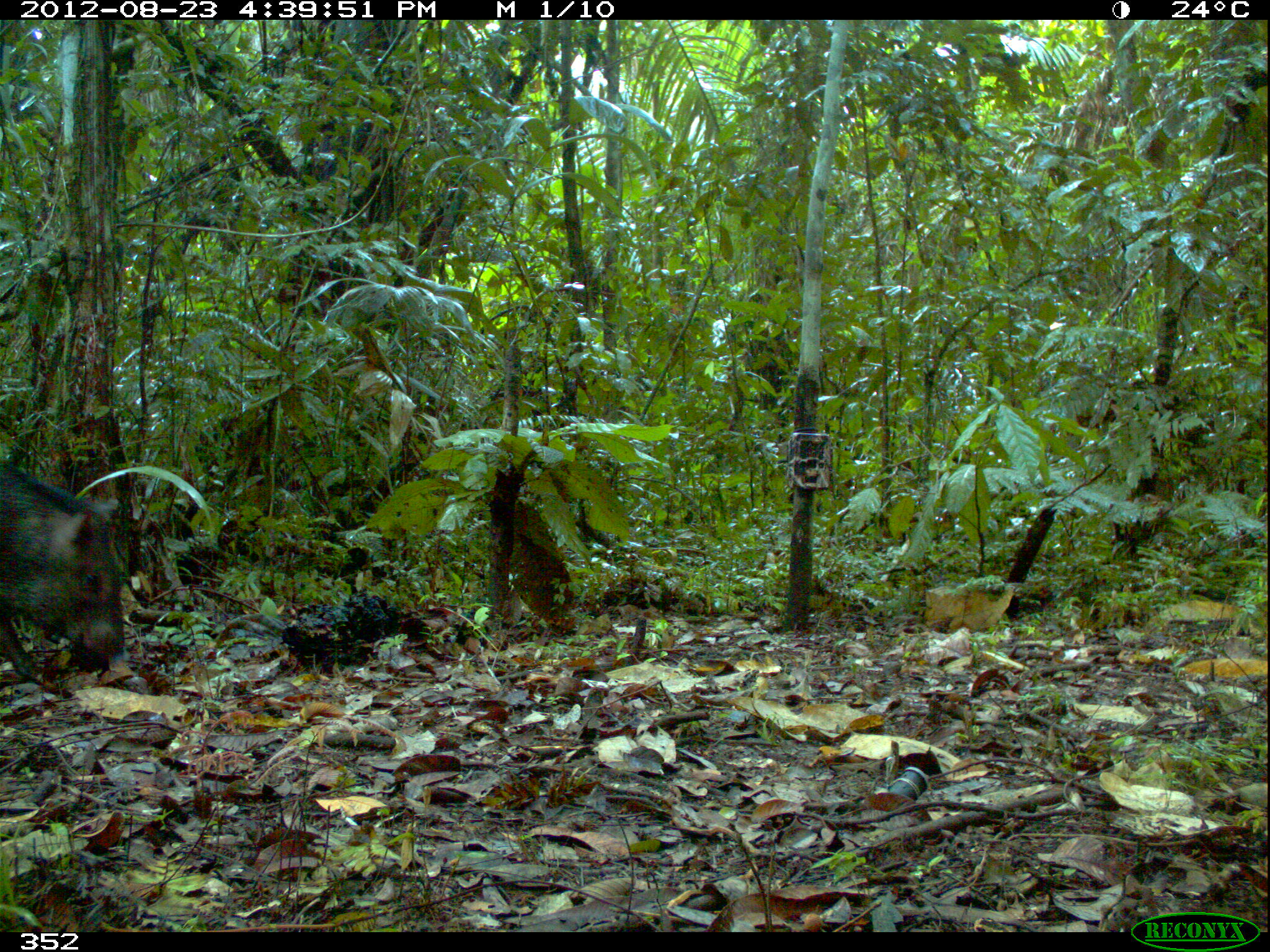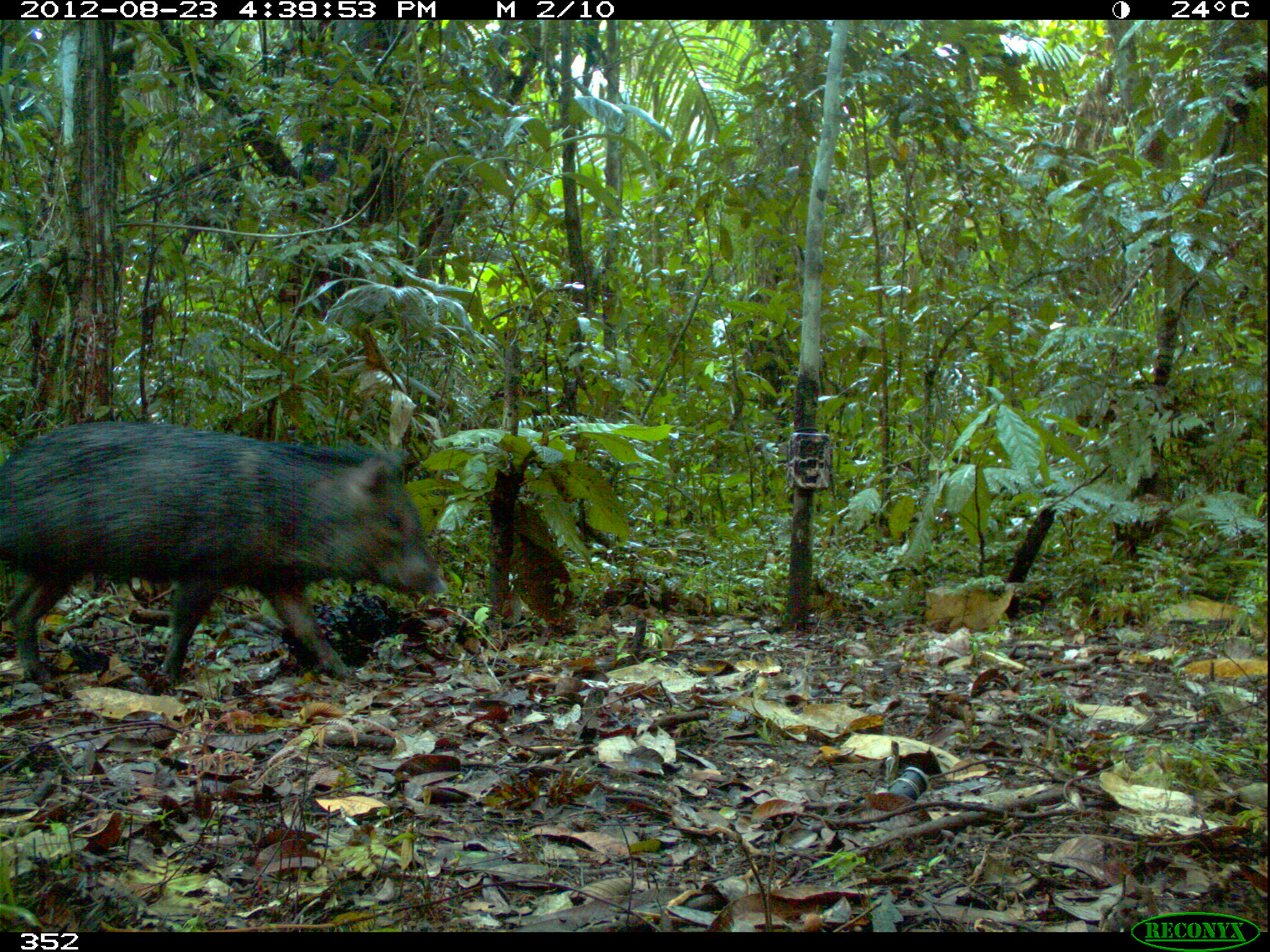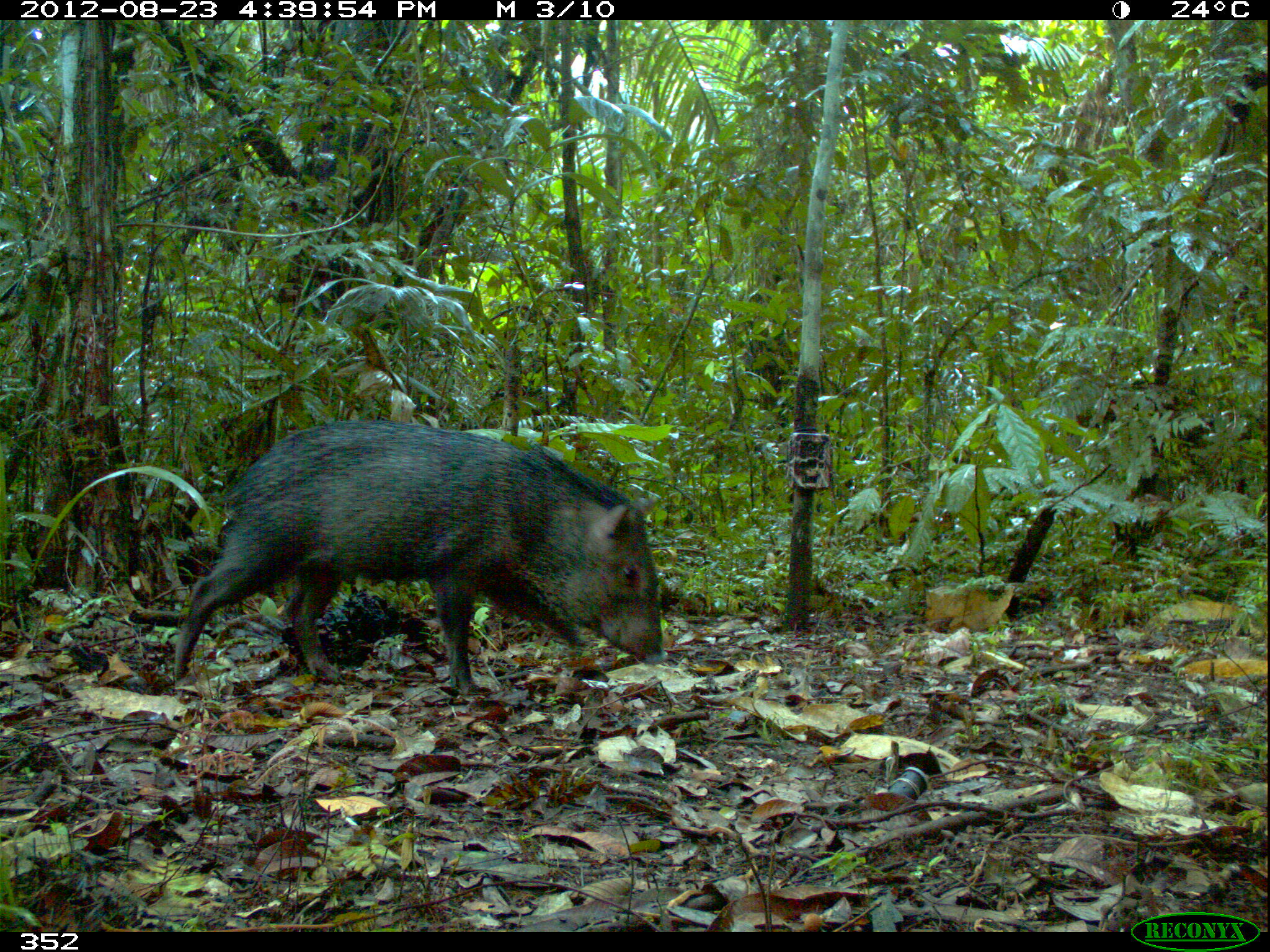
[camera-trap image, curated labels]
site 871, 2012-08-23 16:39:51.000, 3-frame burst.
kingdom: Animalia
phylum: Chordata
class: Mammalia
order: Artiodactyla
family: Tayassuidae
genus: Pecari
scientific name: Pecari tajacu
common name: collared peccary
Pecari tajacu (collared peccary).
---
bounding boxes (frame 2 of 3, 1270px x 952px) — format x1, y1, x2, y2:
pecari tajacu: 0, 420, 449, 681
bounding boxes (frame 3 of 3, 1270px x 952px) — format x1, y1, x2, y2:
pecari tajacu: 170, 420, 664, 696